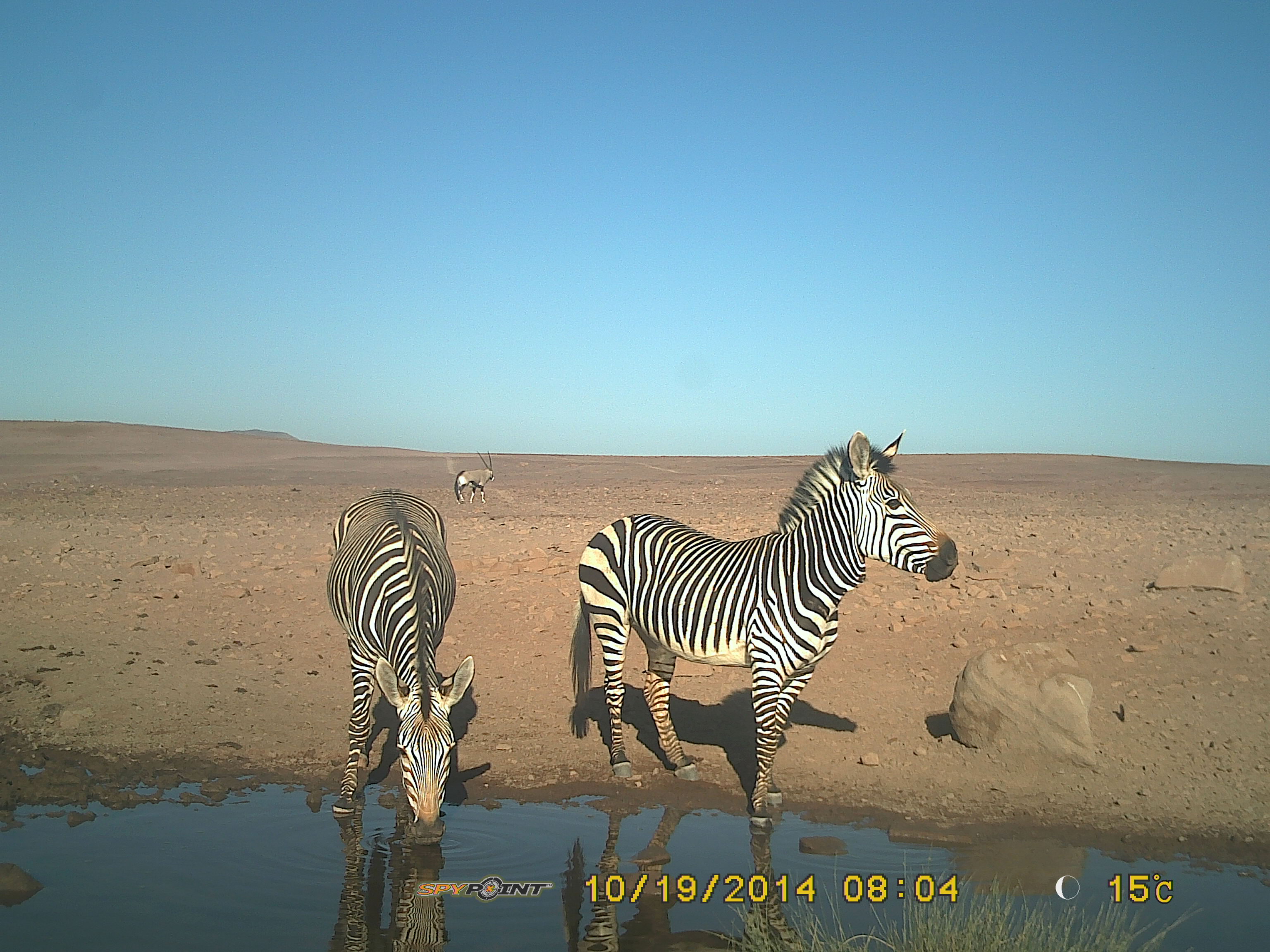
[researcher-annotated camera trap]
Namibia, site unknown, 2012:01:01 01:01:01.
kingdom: Animalia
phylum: Chordata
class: Mammalia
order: Perissodactyla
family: Equidae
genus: Equus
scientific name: Equus zebra hartmannae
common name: hartmann's mountain zebra